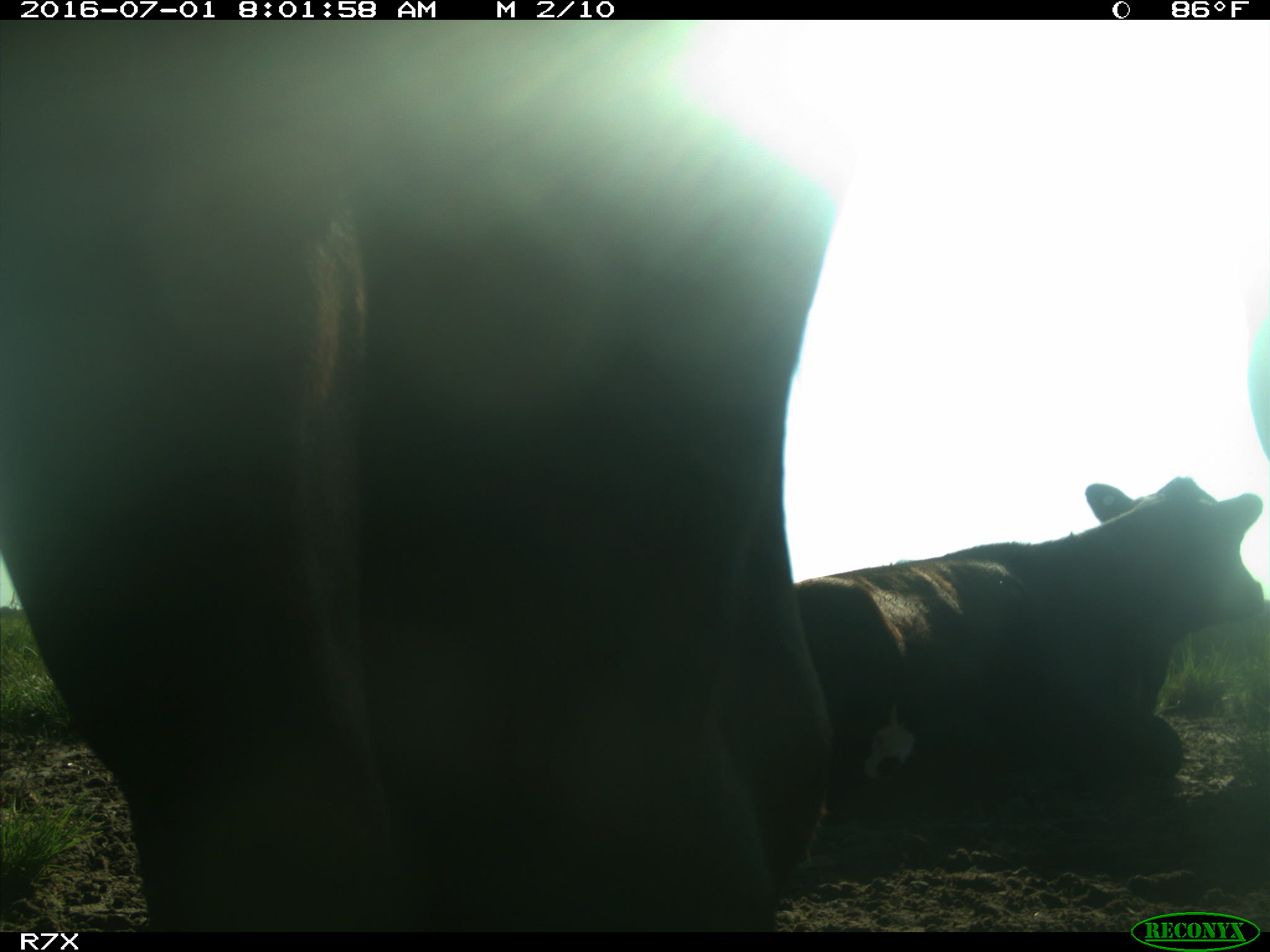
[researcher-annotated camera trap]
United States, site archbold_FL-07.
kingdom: Animalia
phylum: Chordata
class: Mammalia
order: Artiodactyla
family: Bovidae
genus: Bos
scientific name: Bos taurus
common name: domestic cow